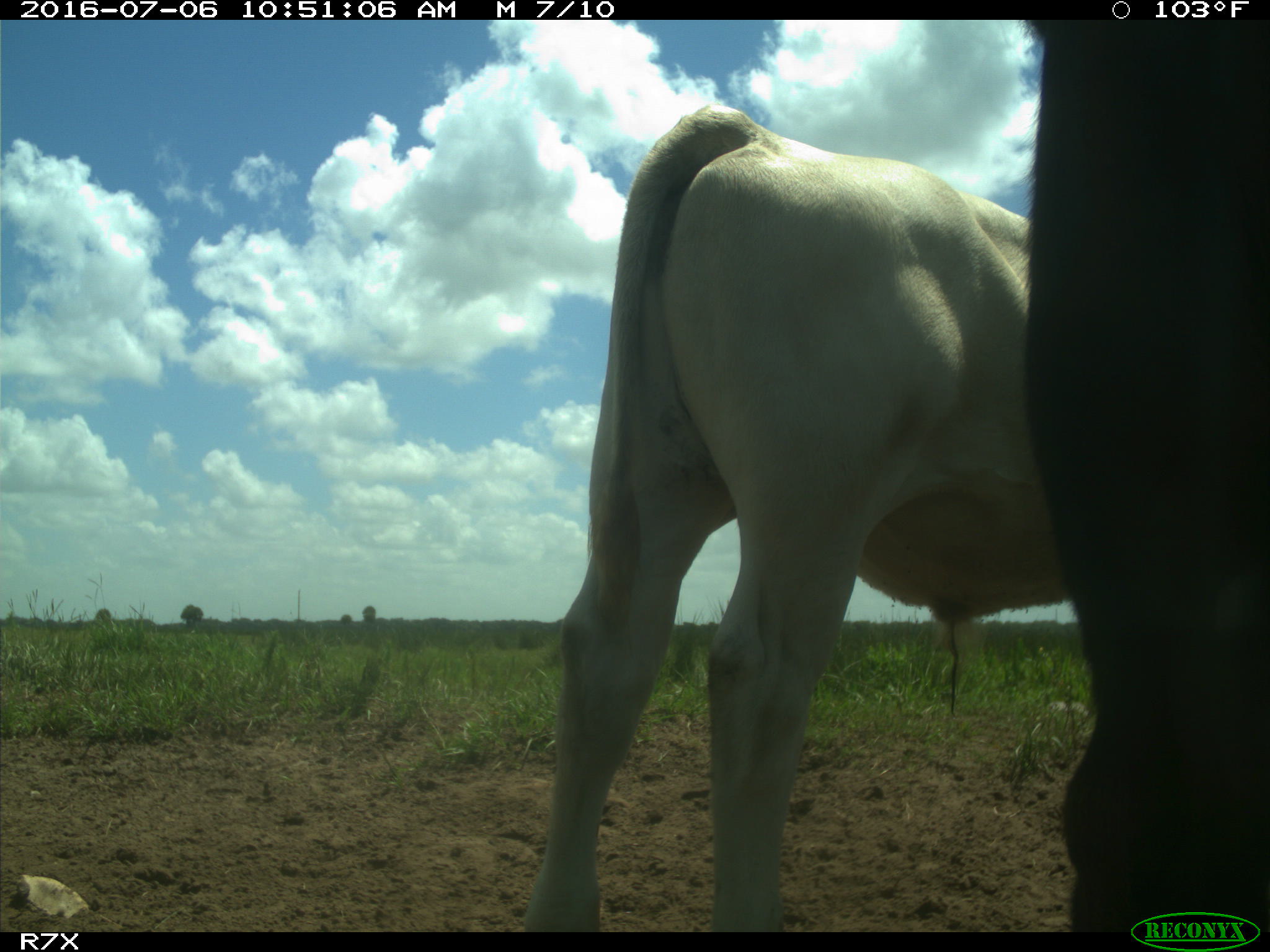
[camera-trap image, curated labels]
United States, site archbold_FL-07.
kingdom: Animalia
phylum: Chordata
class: Mammalia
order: Artiodactyla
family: Bovidae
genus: Bos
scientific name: Bos taurus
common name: domestic cow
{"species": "Bos taurus (domestic cow)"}